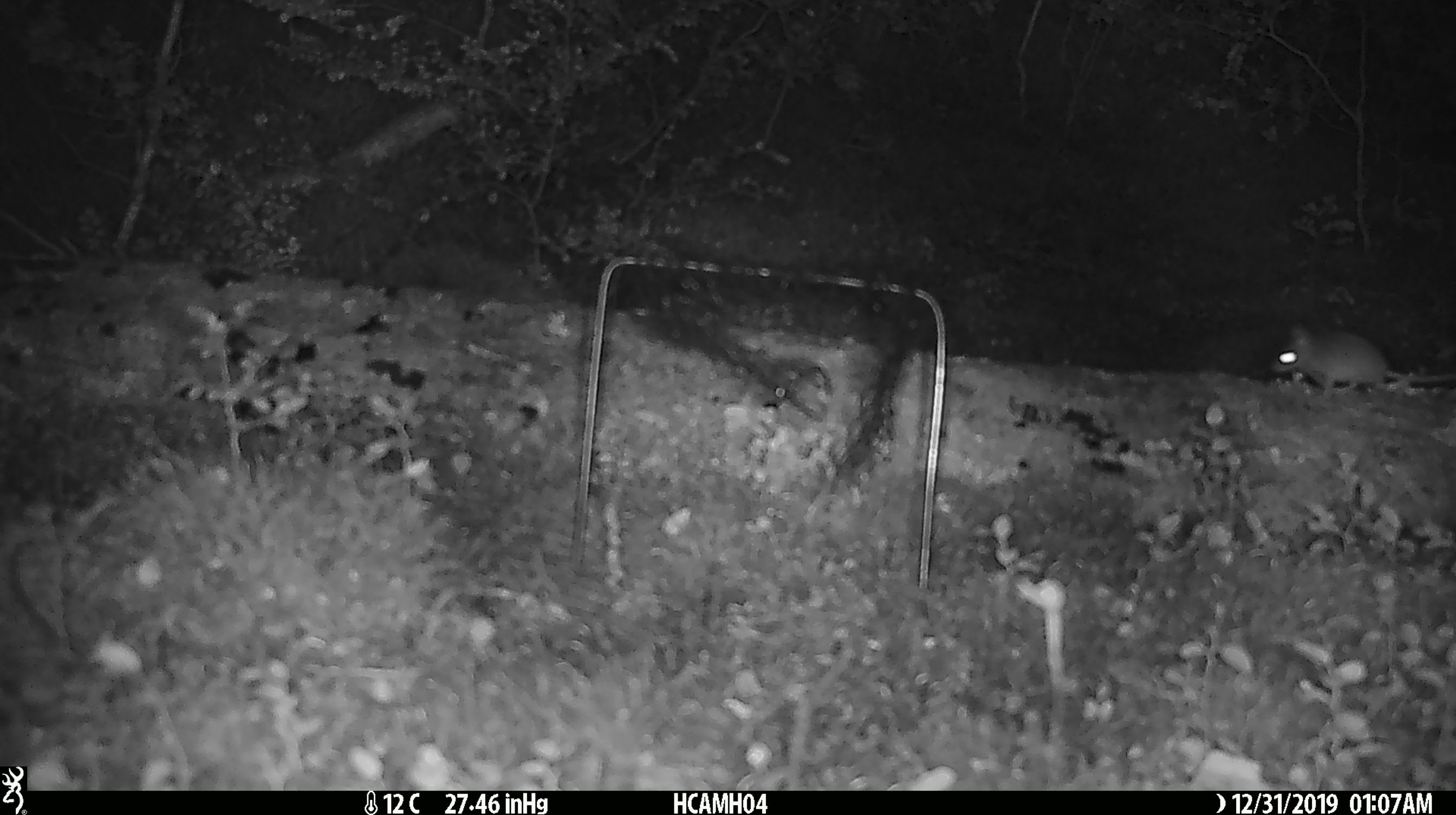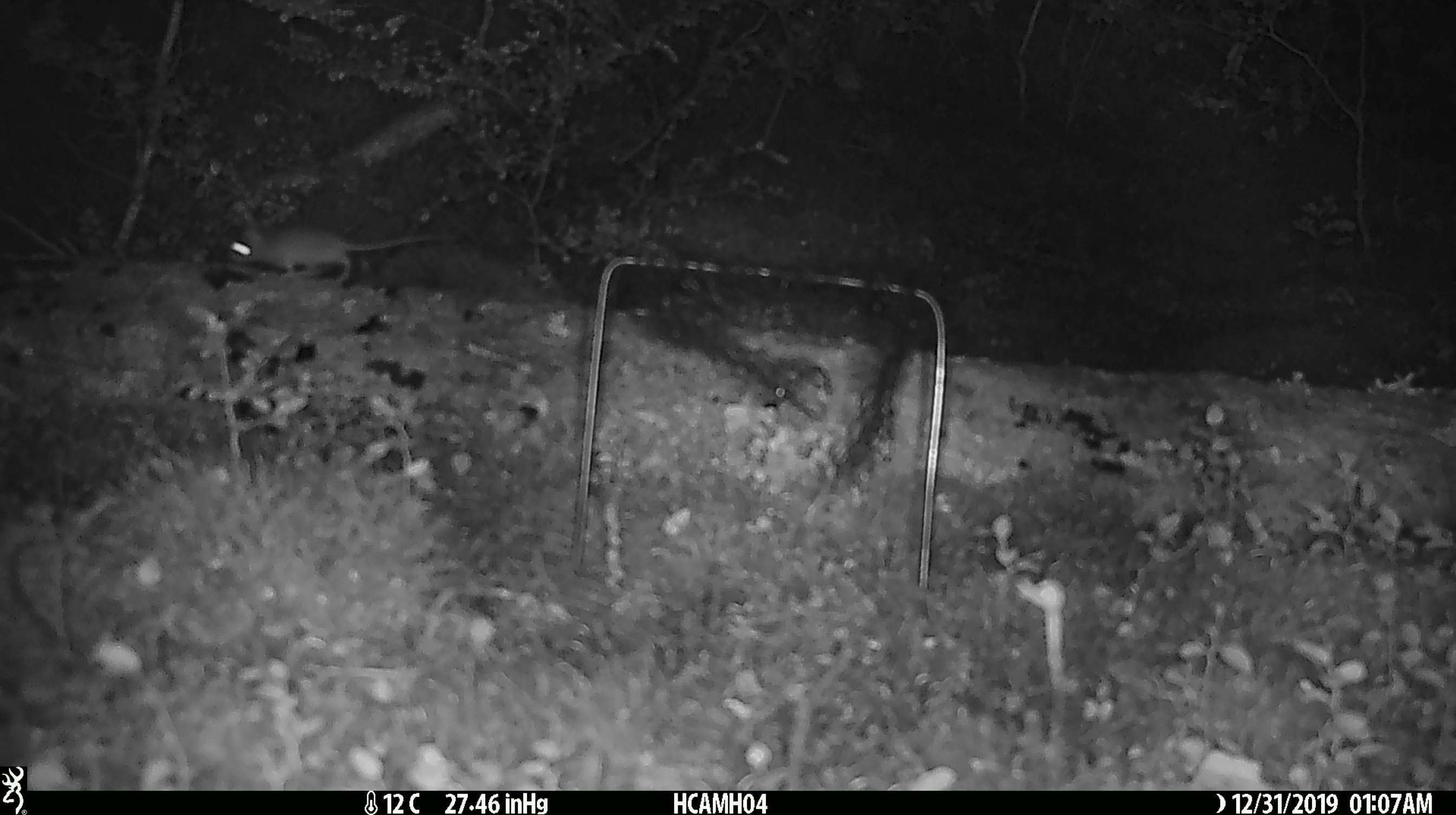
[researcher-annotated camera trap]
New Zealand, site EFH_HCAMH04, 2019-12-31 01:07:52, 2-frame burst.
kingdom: Animalia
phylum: Chordata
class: Mammalia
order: Rodentia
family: Muridae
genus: Mus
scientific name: Mus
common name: mouse